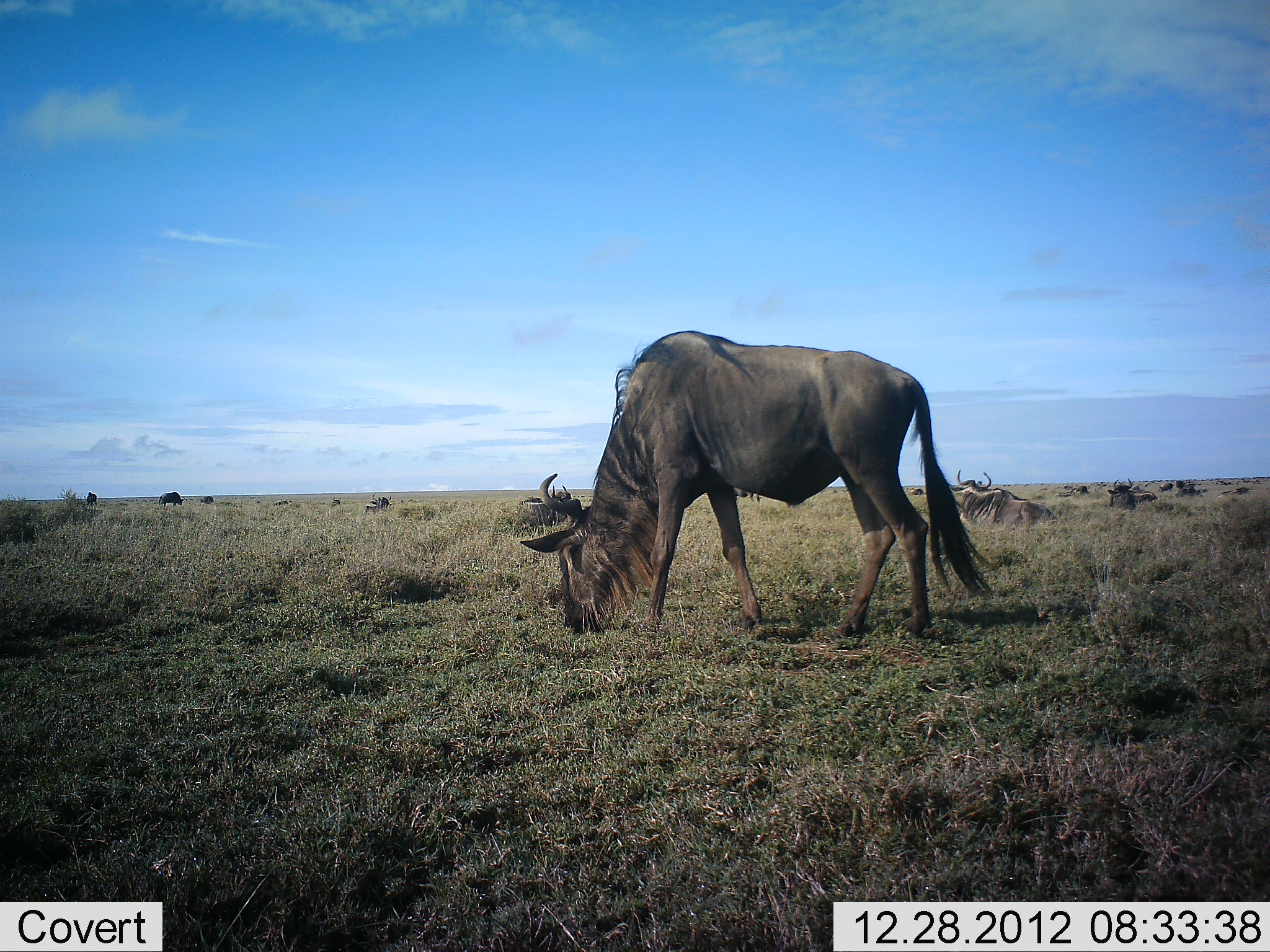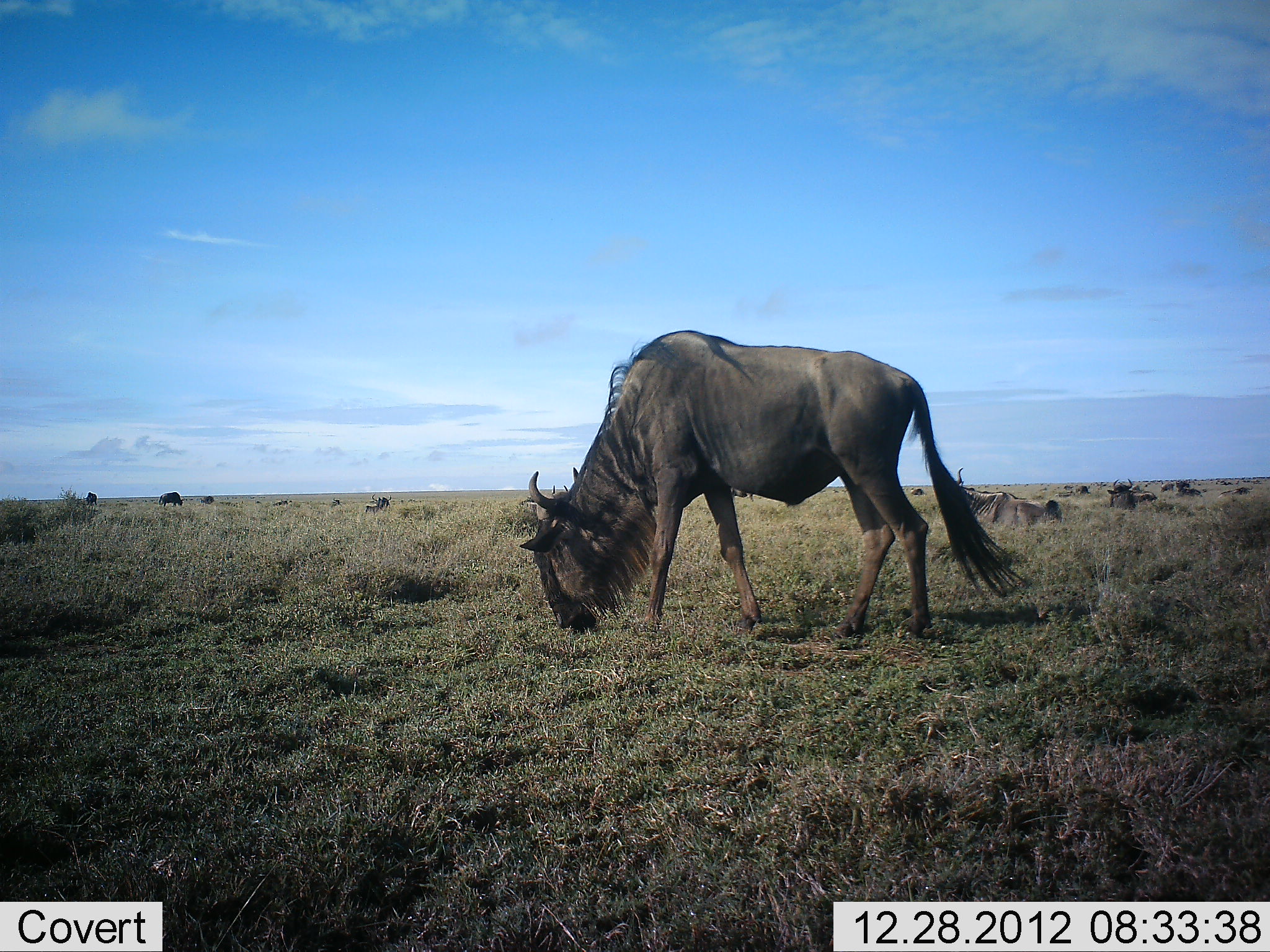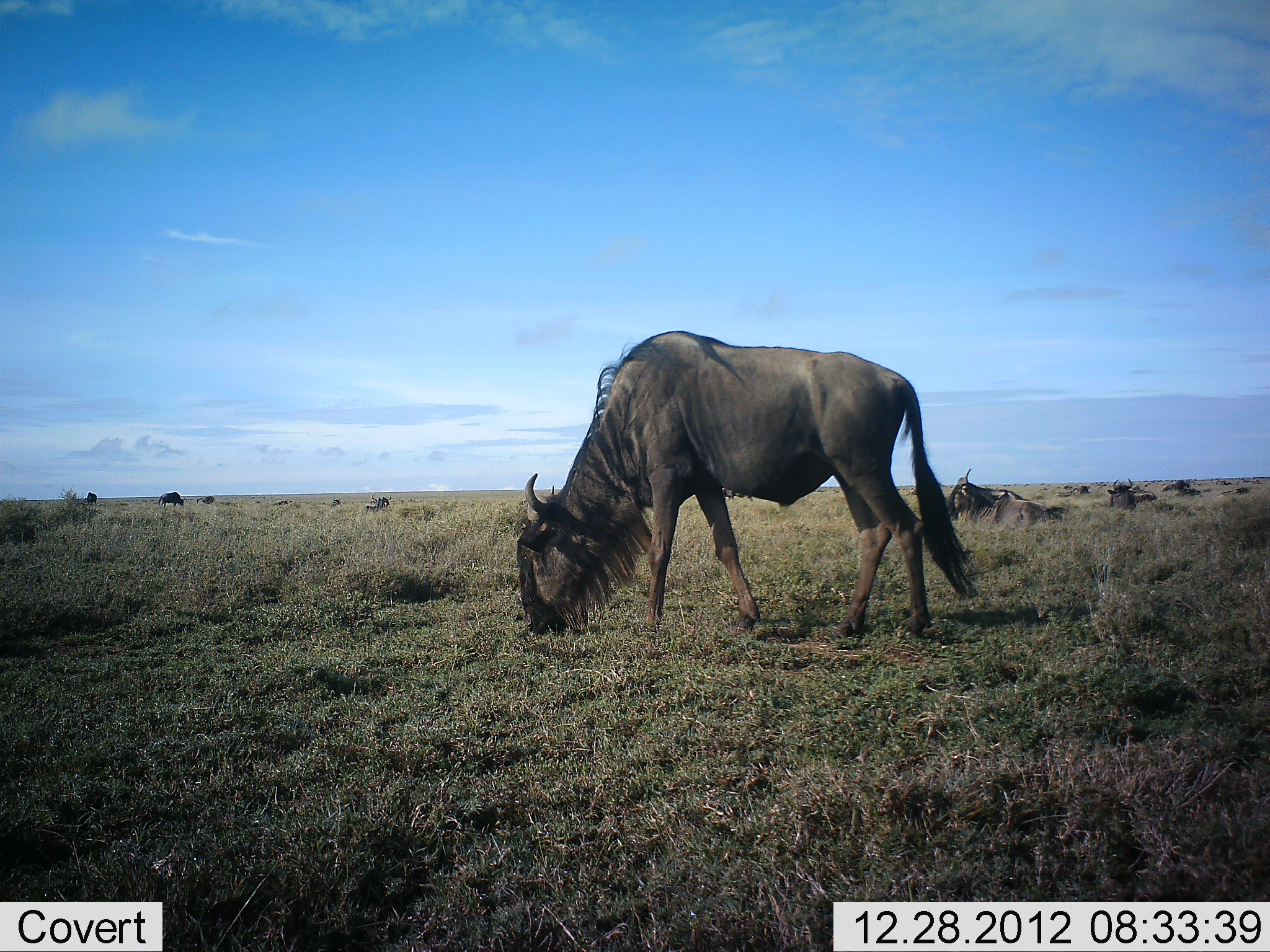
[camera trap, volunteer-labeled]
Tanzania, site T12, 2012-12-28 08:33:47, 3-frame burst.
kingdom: Animalia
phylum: Chordata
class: Mammalia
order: Artiodactyla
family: Bovidae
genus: Connochaetes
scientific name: Connochaetes taurinus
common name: blue wildebeest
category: wildebeest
Wildebeest (blue wildebeest) (Connochaetes taurinus), count 9. Behavior (volunteer vote fractions): standing 30%, resting 50%, moving 0%, interacting 10%. Young present (vote fraction): 0%. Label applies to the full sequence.